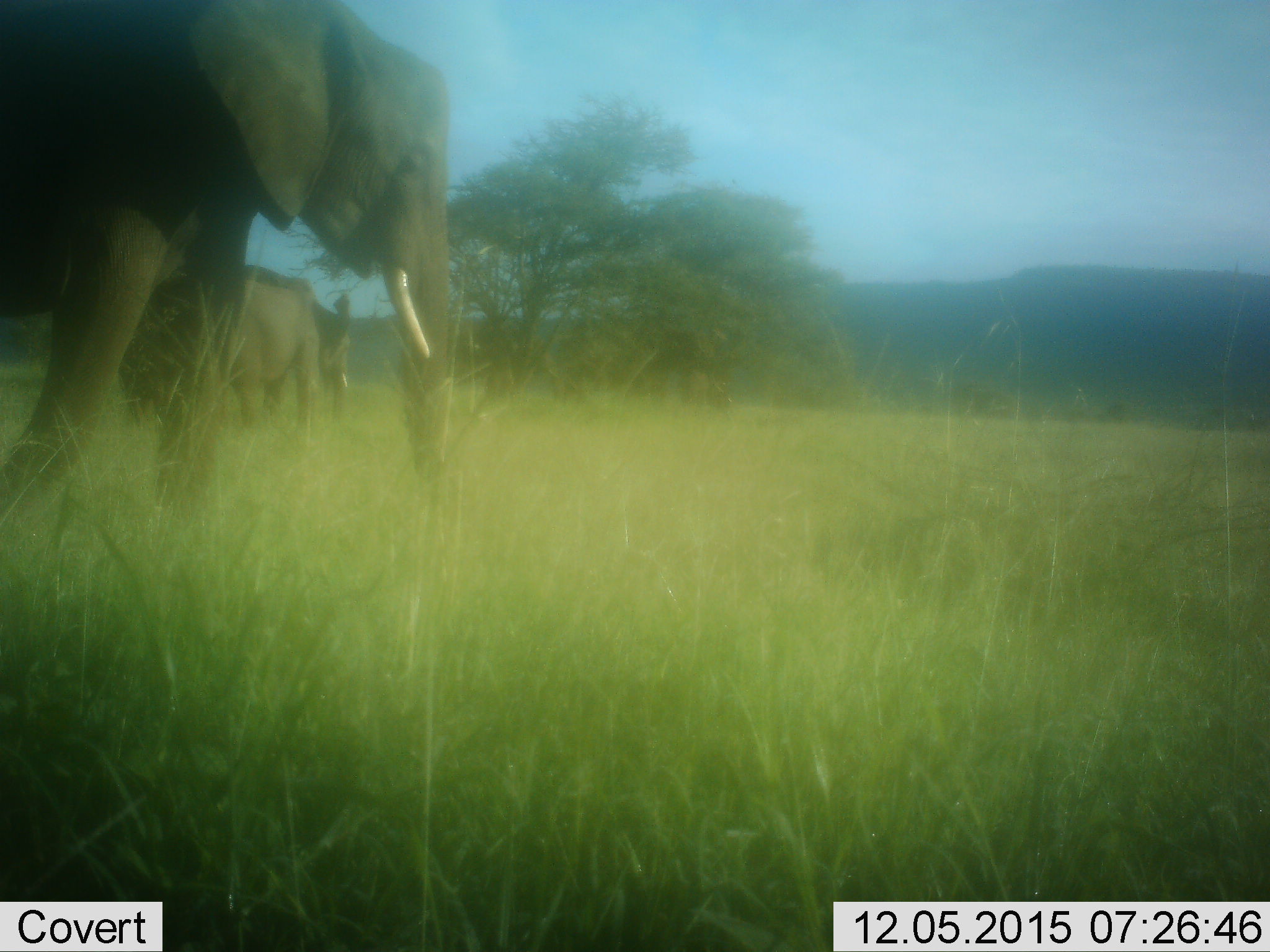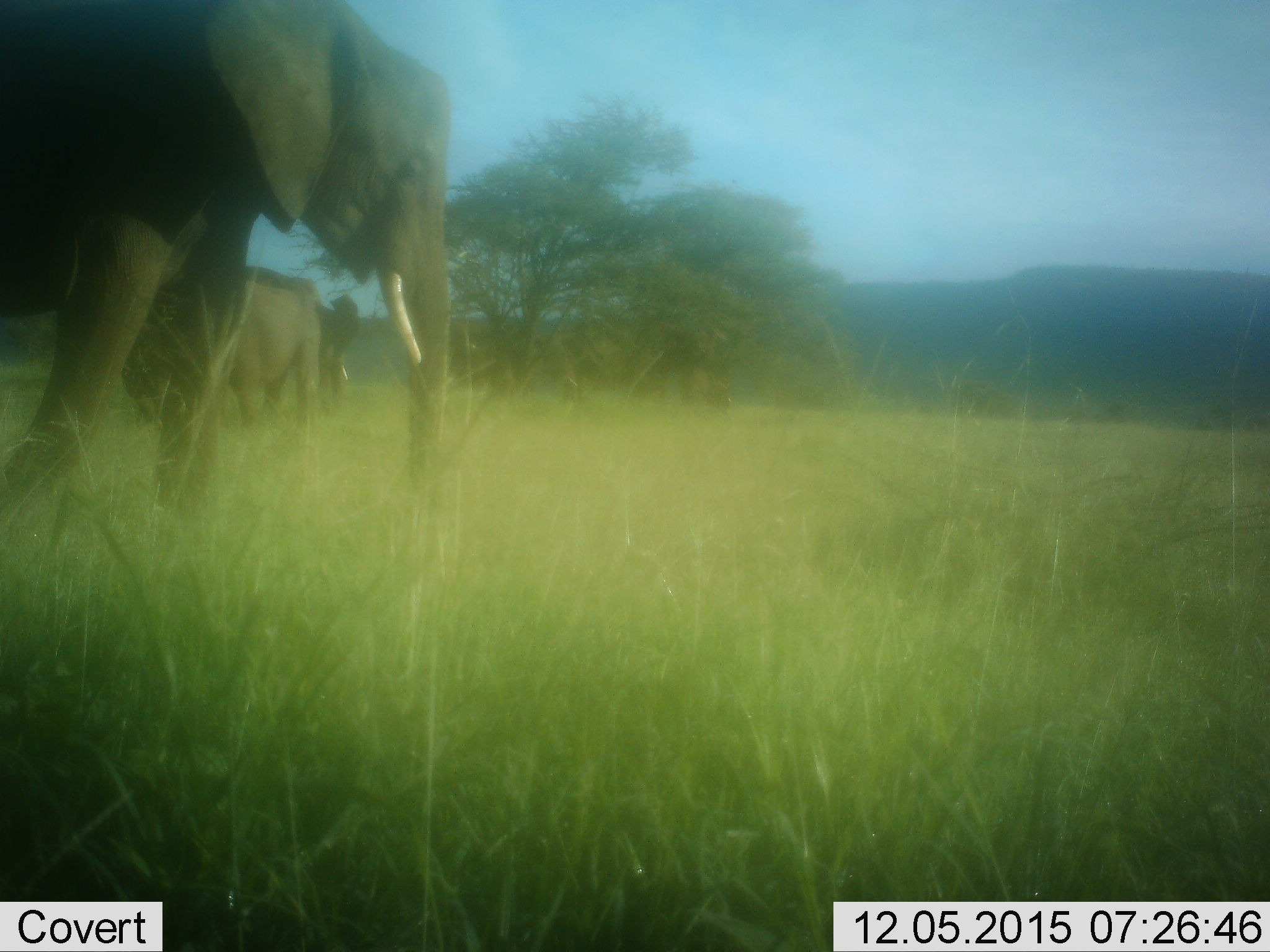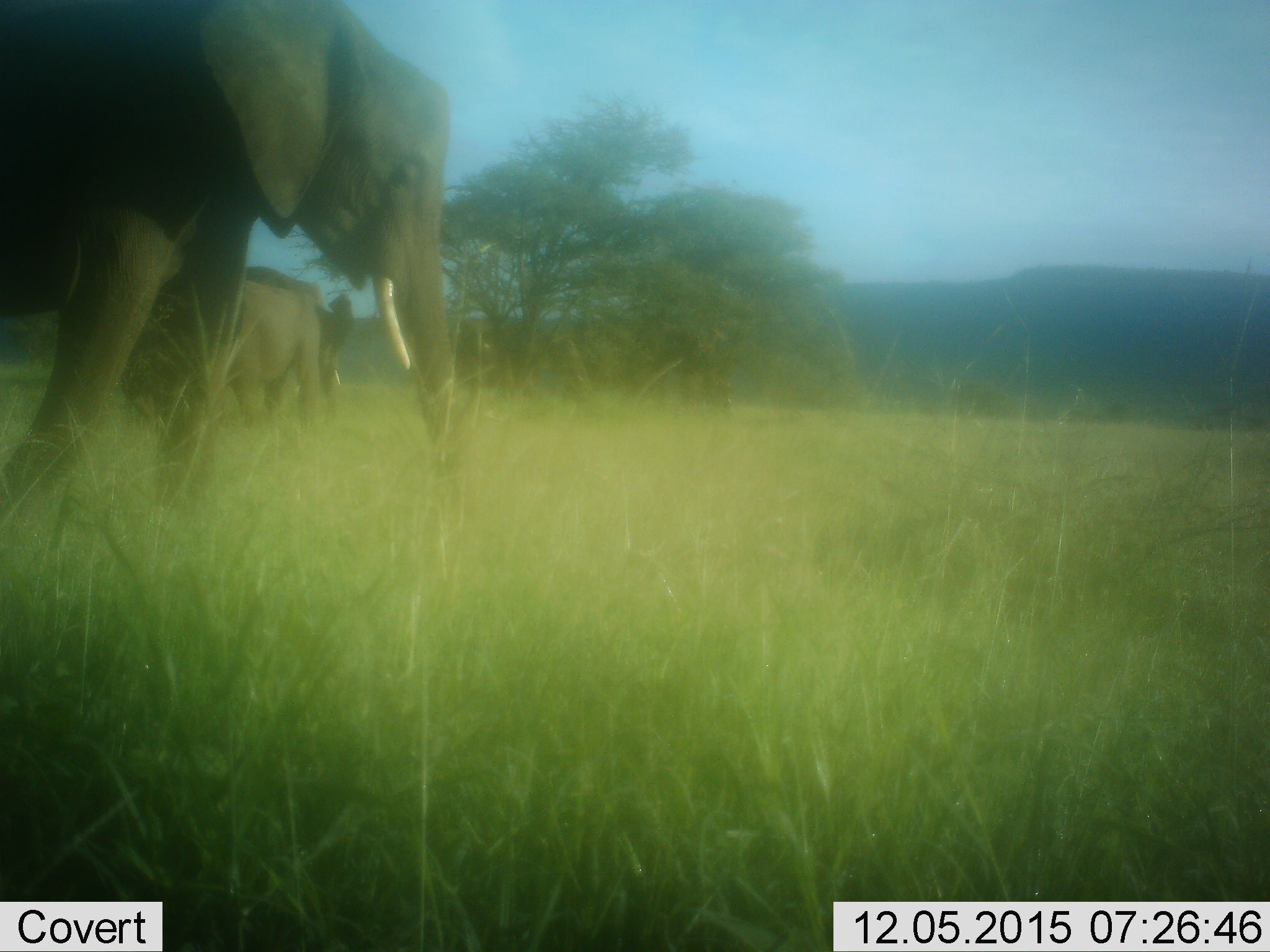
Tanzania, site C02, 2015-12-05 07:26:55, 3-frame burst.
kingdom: Animalia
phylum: Chordata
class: Mammalia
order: Proboscidea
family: Elephantidae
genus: Loxodonta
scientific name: Loxodonta africana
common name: african bush elephant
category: elephant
Elephant (african bush elephant) (Loxodonta africana), count 2. Behavior (volunteer vote fractions): standing 60%, resting 5%, moving 40%, interacting 0%. Young present (vote fraction): 5%. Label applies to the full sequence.